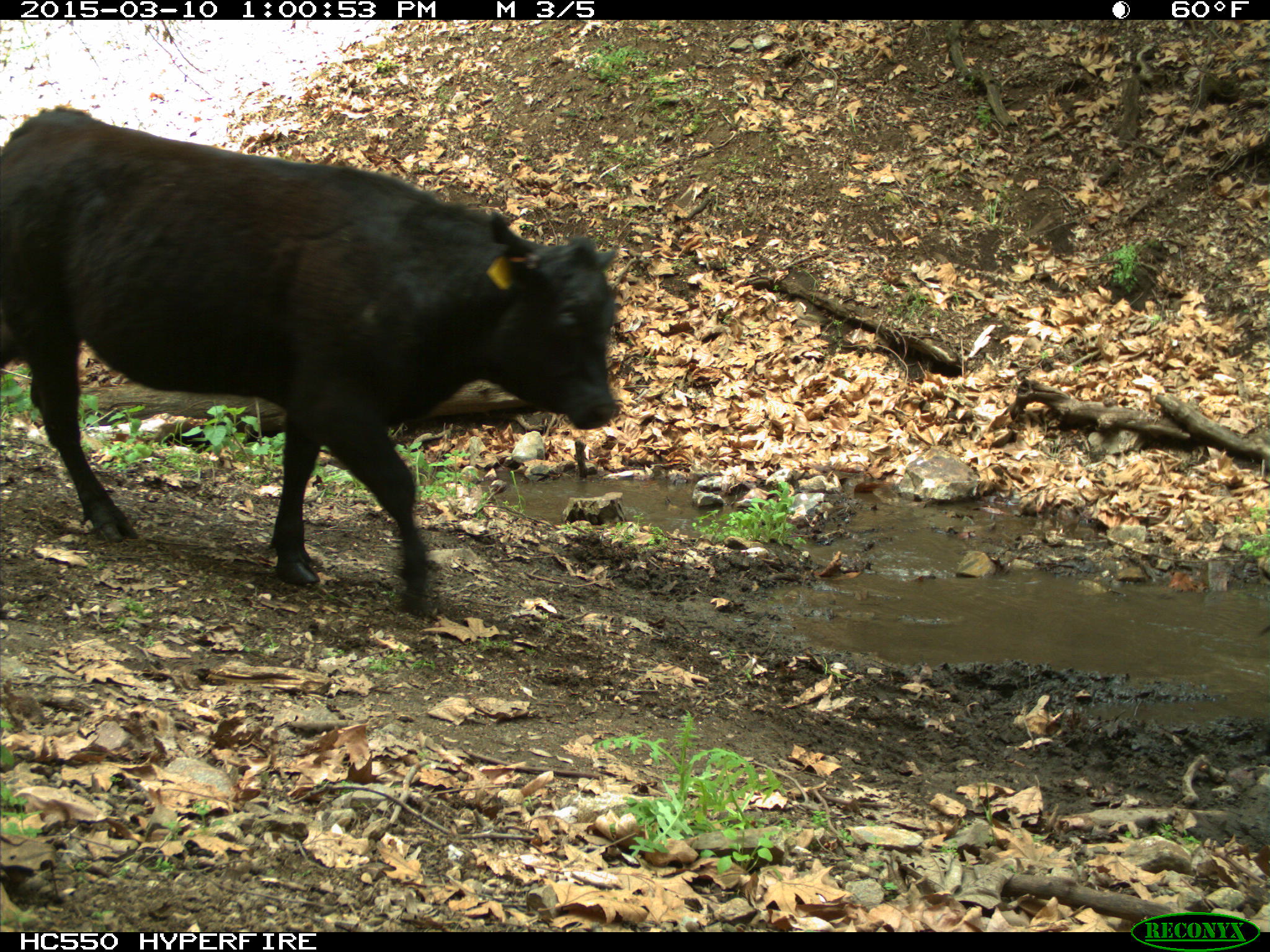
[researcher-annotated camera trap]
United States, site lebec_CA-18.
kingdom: Animalia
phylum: Chordata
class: Mammalia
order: Artiodactyla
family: Bovidae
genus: Bos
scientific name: Bos taurus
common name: domestic cow